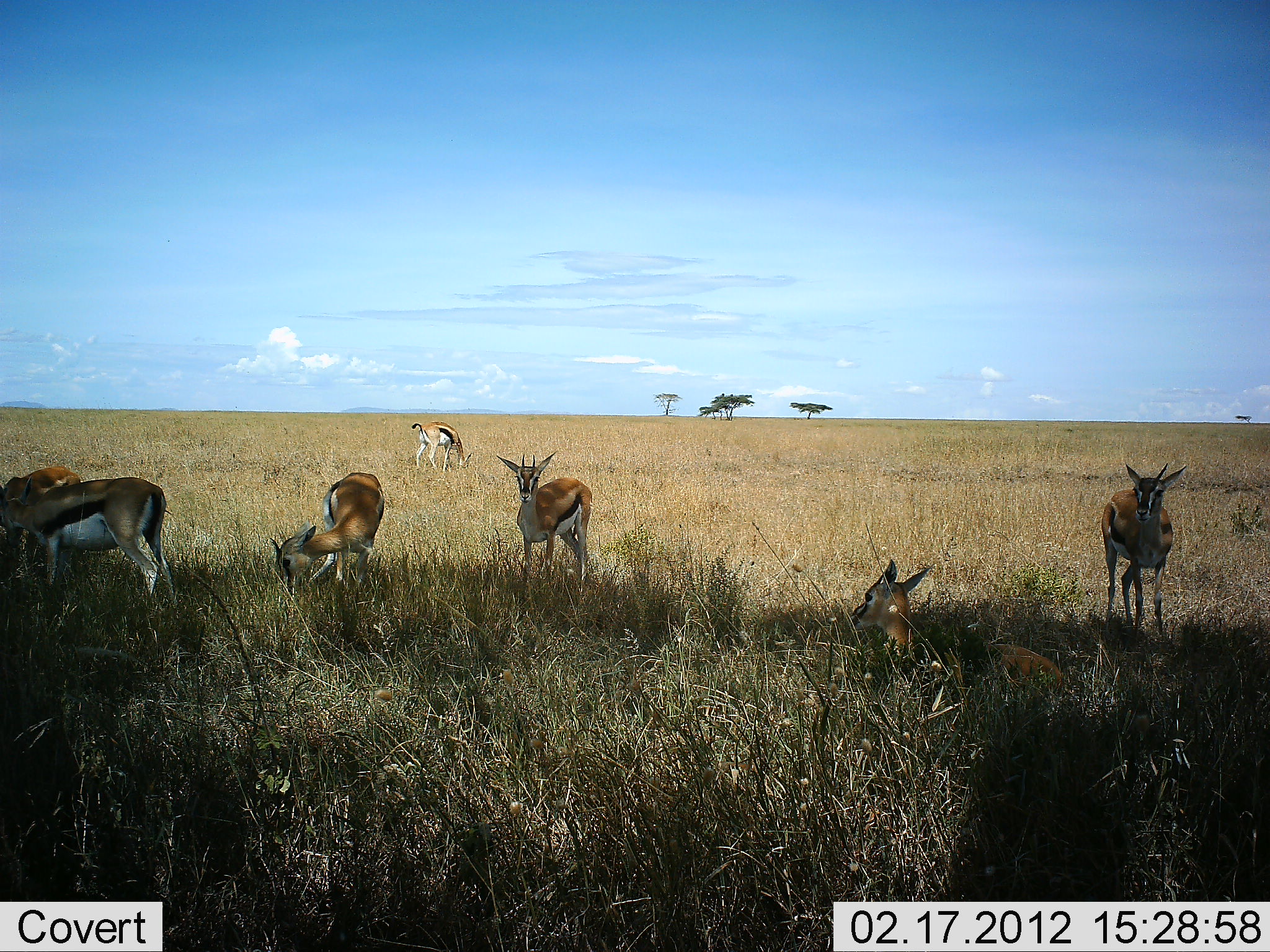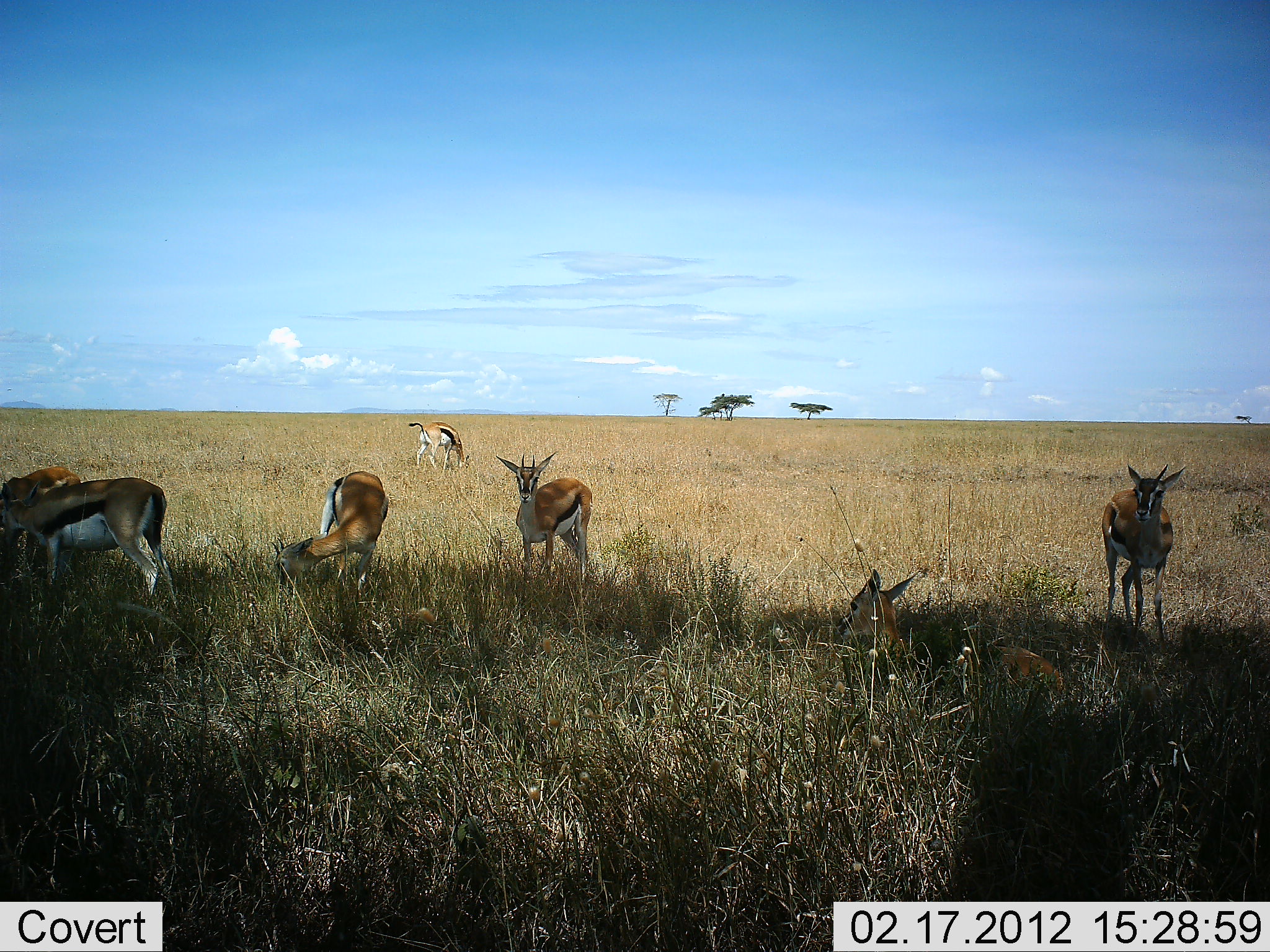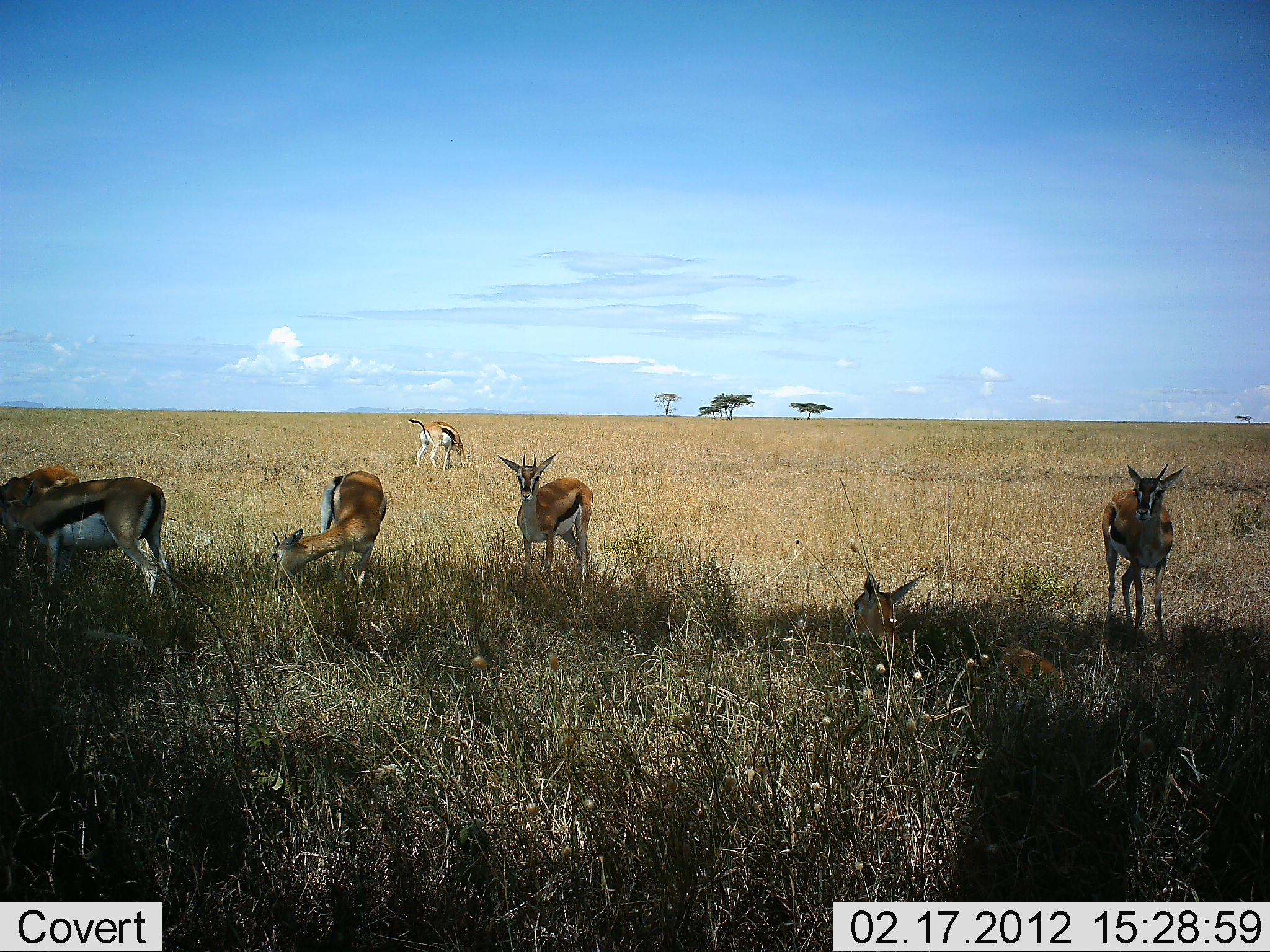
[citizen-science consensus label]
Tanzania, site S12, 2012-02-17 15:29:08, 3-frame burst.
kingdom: Animalia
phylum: Chordata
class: Mammalia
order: Artiodactyla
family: Bovidae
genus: Eudorcas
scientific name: Eudorcas thomsonii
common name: thomson's gazelle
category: gazellethomsons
Gazellethomsons (thomson's gazelle) (Eudorcas thomsonii), count 7. Behavior (volunteer vote fractions): standing 94%, resting 94%, moving 6%, interacting 6%. Young present (vote fraction): 0%. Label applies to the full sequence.